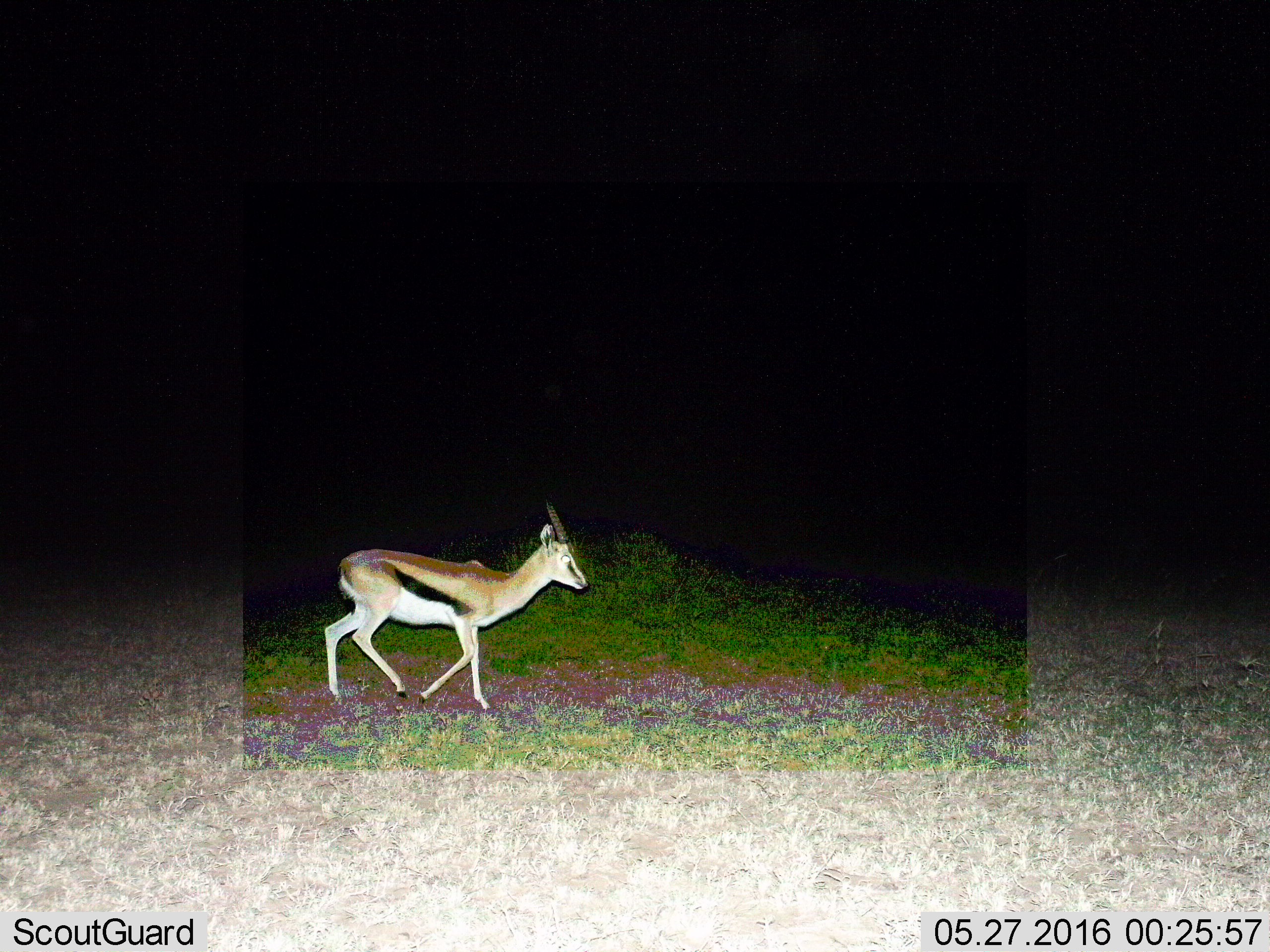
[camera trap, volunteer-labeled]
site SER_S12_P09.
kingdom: Animalia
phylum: Chordata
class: Mammalia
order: Artiodactyla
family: Bovidae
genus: Eudorcas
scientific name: Eudorcas thomsonii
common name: thomson's gazelle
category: gazellethomsons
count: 1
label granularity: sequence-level